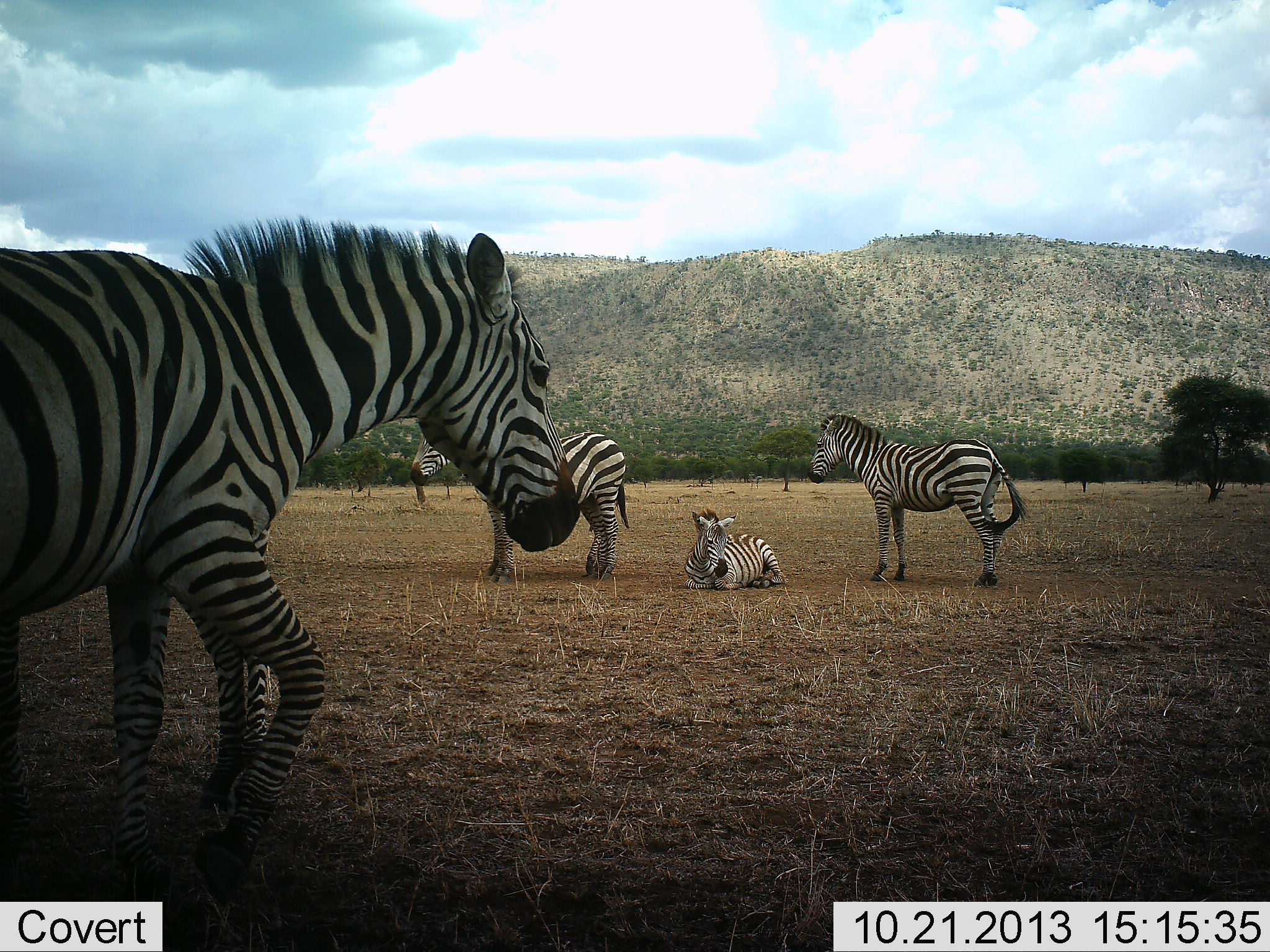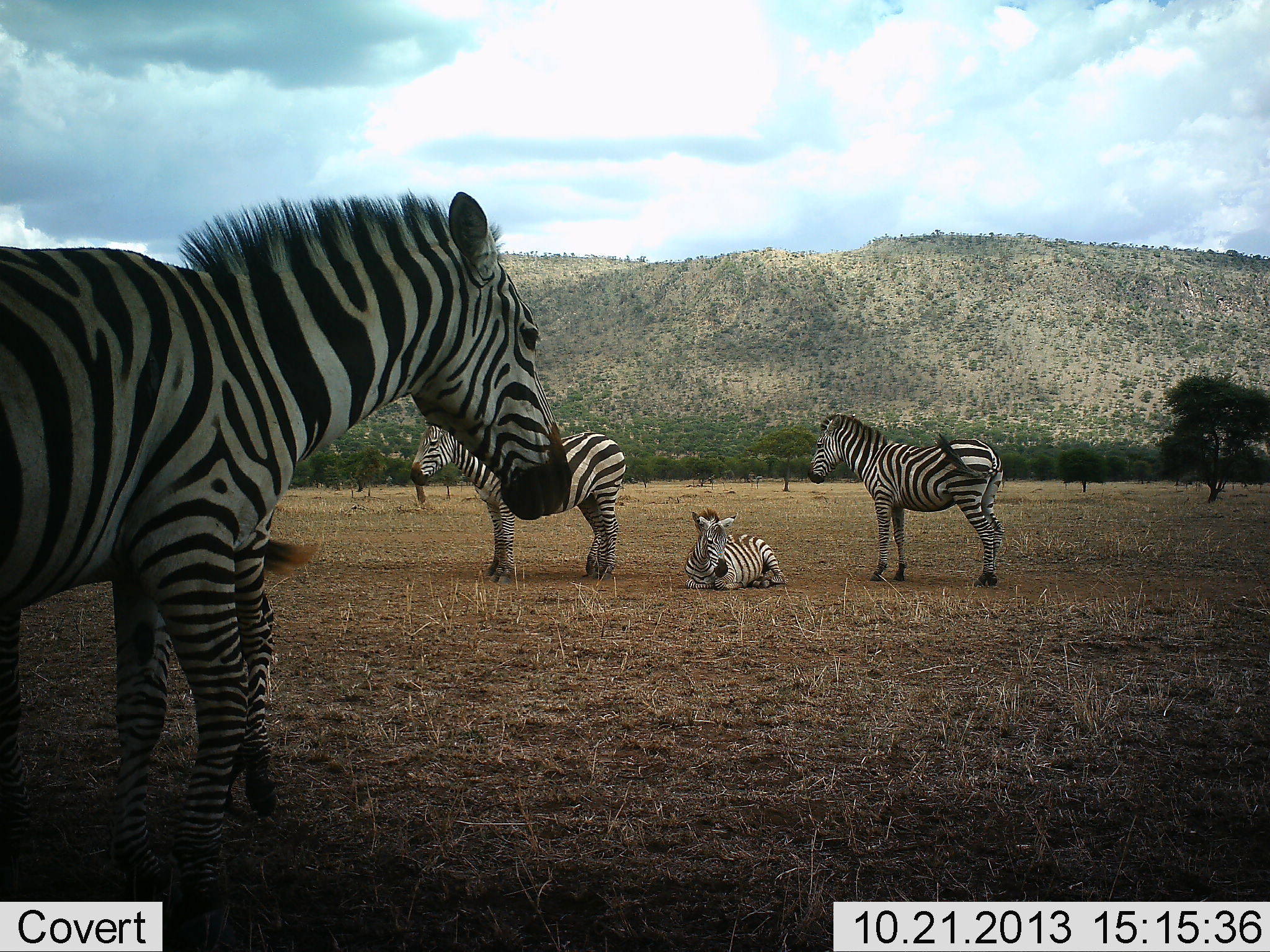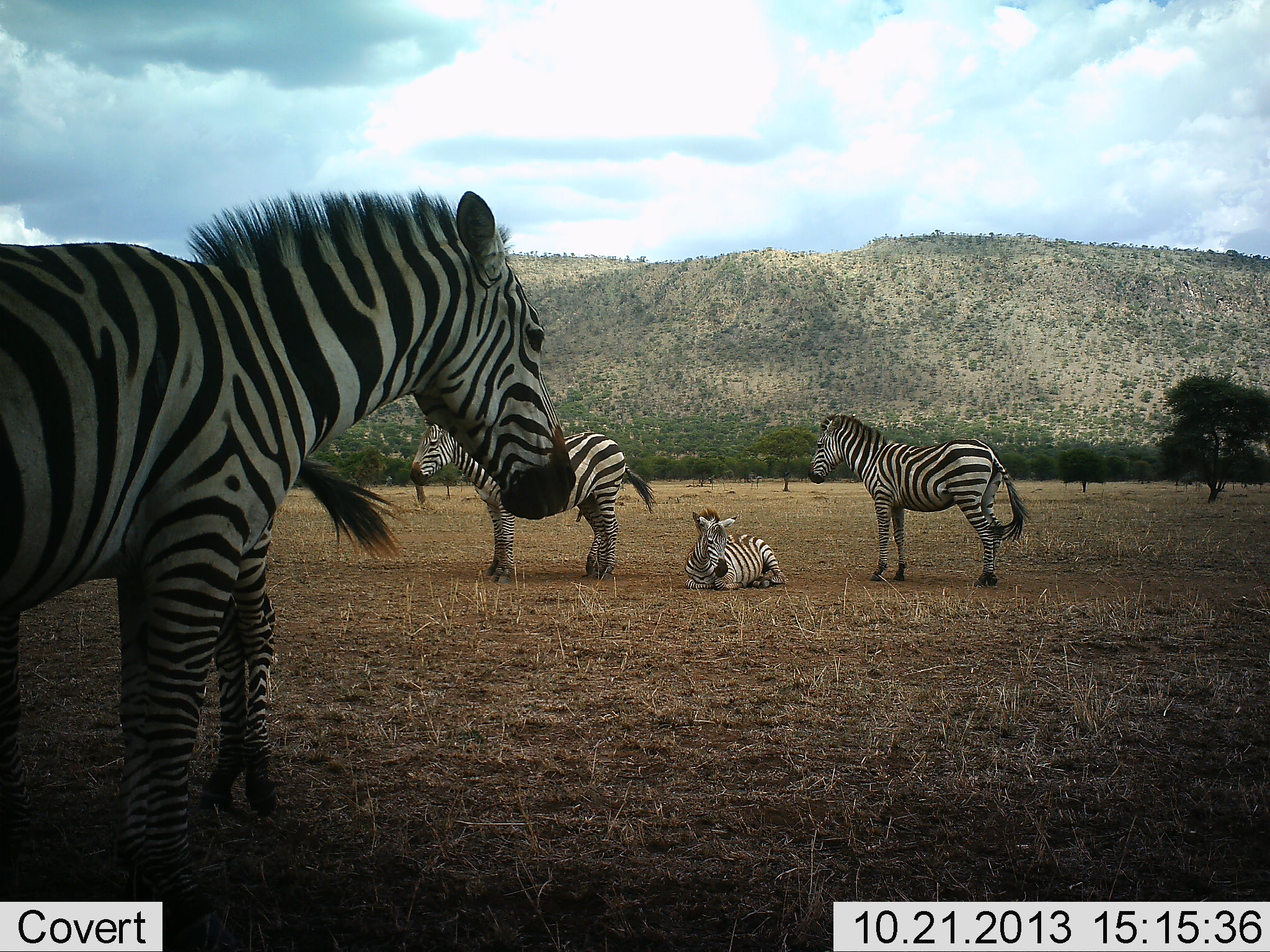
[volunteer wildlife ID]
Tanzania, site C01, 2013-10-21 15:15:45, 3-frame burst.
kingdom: Animalia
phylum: Chordata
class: Mammalia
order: Perissodactyla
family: Equidae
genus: Equus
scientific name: Equus quagga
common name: plains zebra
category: zebra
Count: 5.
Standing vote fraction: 100%.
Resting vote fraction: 90%.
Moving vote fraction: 0%.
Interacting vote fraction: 0%.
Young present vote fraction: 30%.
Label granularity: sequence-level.